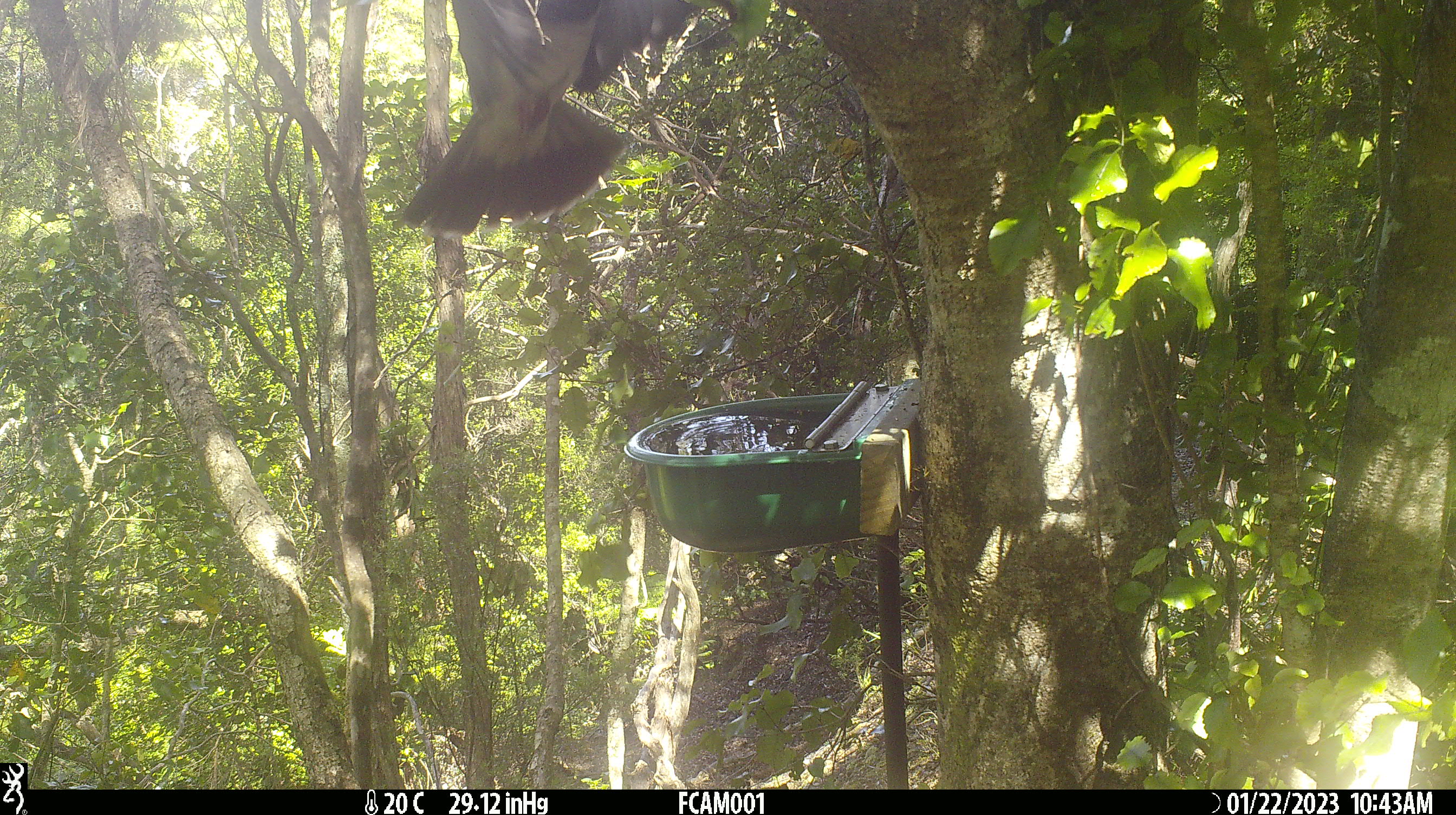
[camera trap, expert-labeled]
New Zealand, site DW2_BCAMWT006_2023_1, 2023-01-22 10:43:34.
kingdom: Animalia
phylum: Chordata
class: Aves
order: Columbiformes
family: Columbidae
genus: Hemiphaga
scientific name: Hemiphaga novaeseelandiae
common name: new zealand pigeon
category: kereru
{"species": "kereru (new zealand pigeon) (Hemiphaga novaeseelandiae)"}